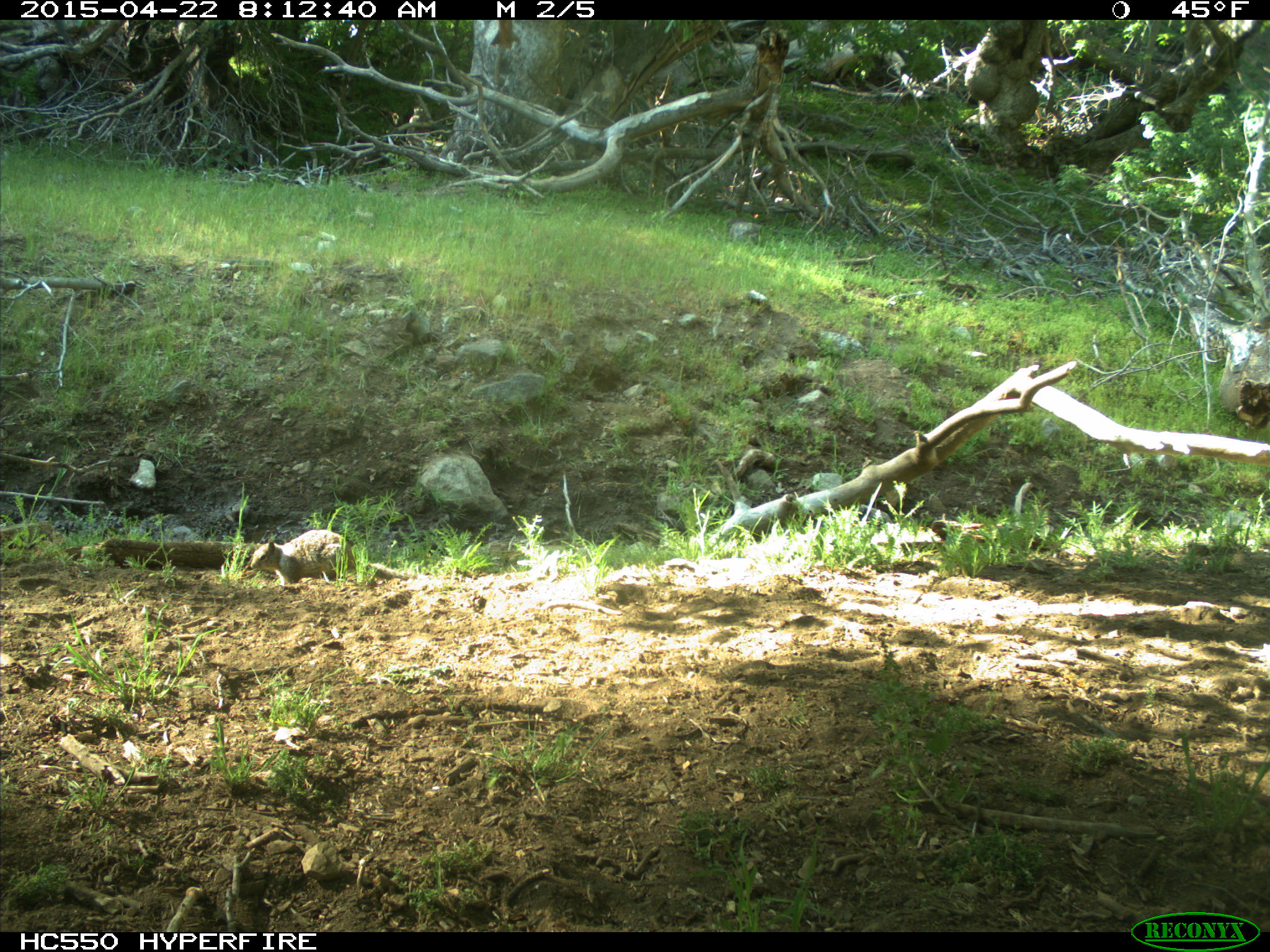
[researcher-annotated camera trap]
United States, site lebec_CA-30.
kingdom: Animalia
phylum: Chordata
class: Mammalia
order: Rodentia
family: Sciuridae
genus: Otospermophilus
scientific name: Otospermophilus beecheyi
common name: california ground squirrel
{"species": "Otospermophilus beecheyi (california ground squirrel)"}